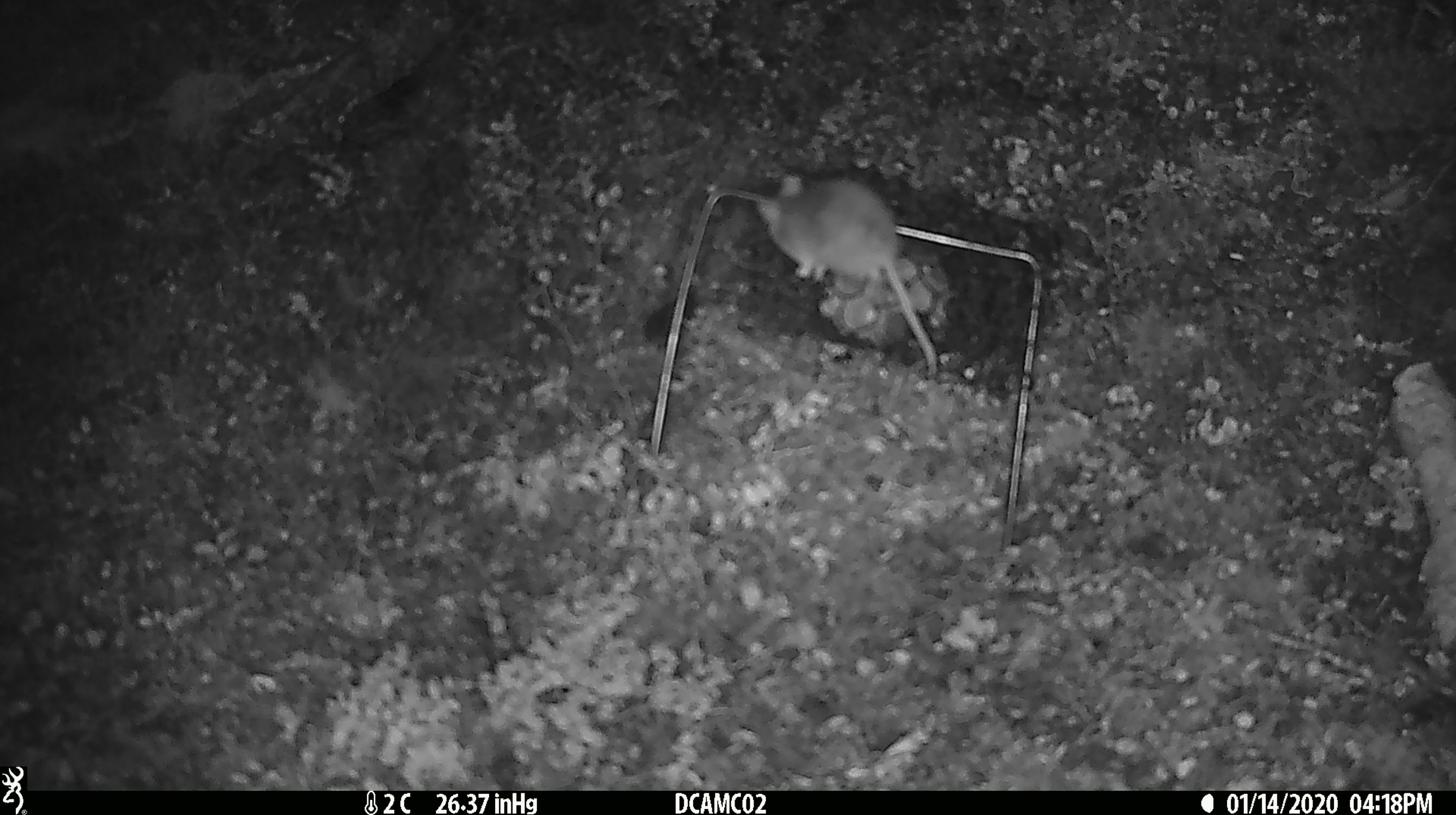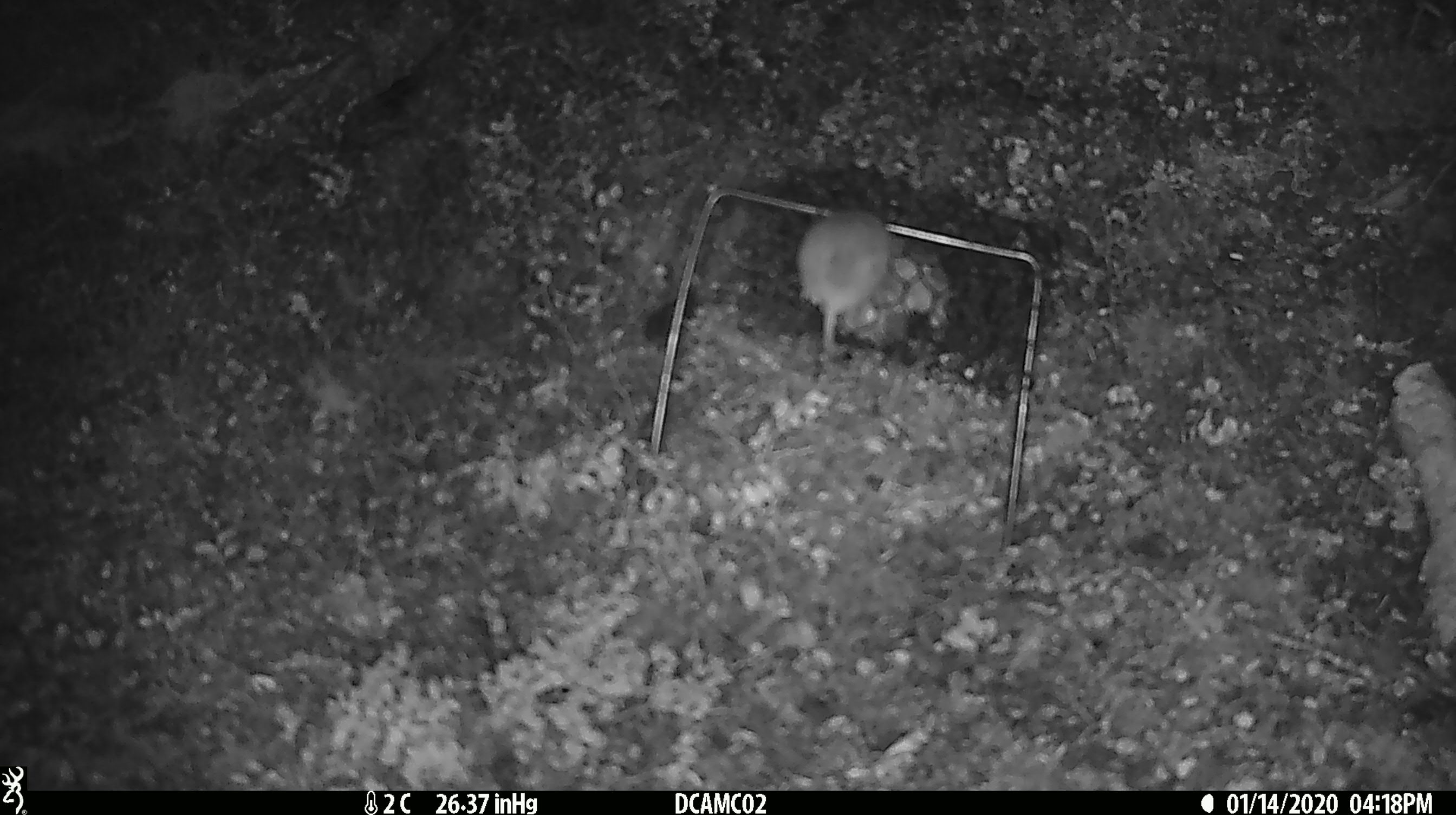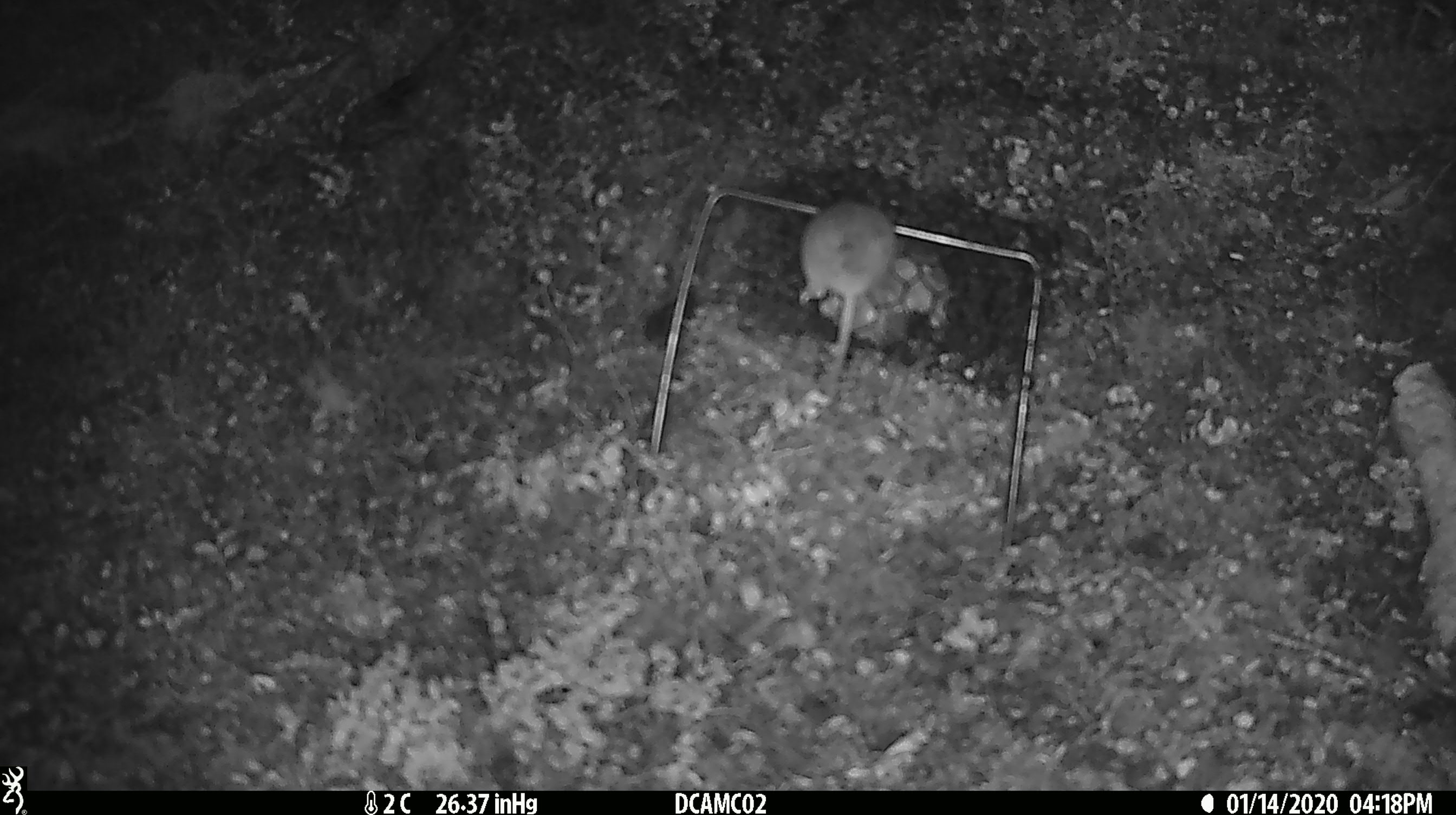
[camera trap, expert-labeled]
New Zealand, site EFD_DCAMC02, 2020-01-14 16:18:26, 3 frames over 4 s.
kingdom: Animalia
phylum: Chordata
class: Mammalia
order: Rodentia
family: Muridae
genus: Mus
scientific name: Mus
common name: mouse